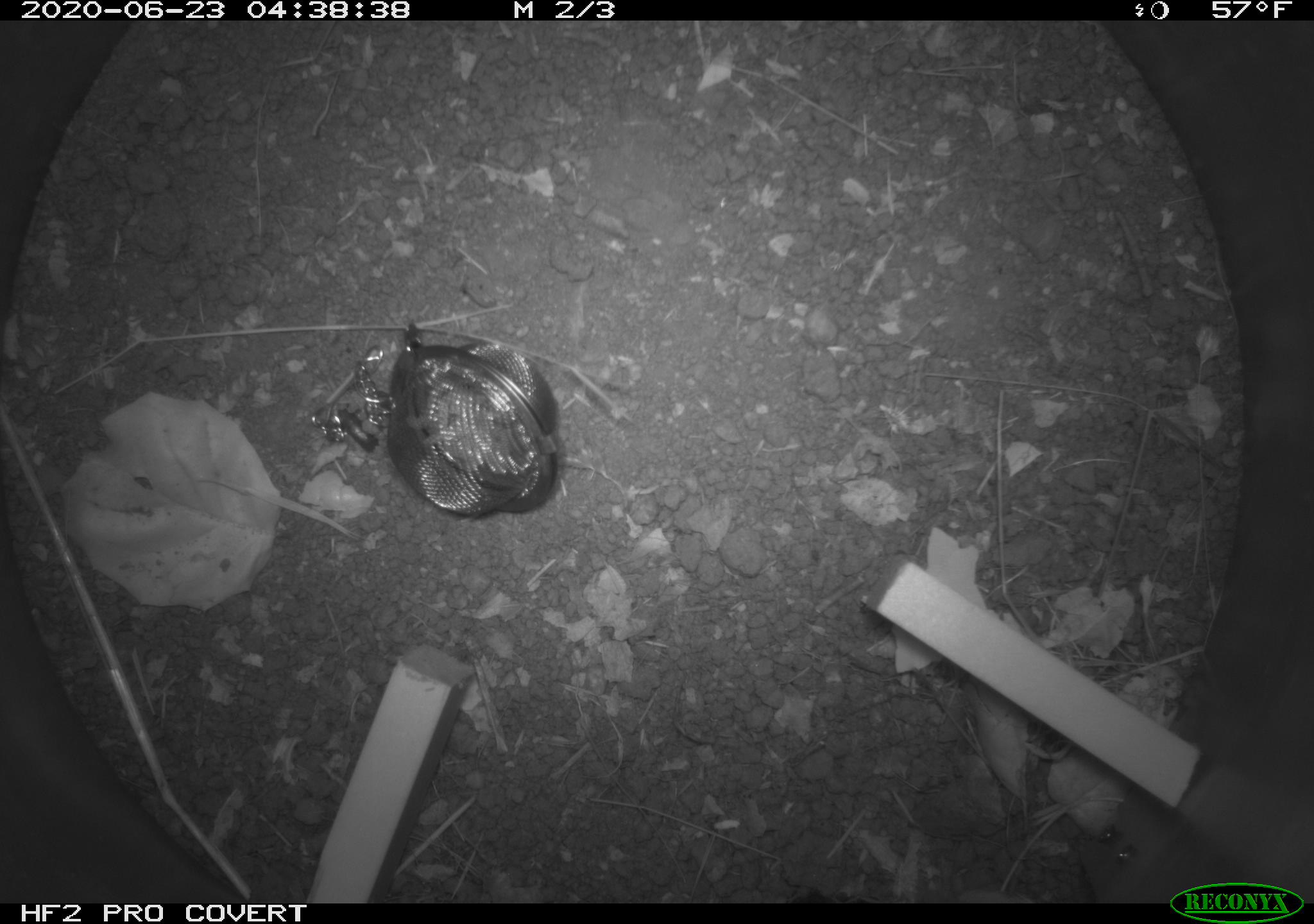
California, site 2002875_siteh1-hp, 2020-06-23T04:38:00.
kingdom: Animalia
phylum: Chordata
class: Mammalia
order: Rodentia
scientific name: Rodentia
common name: rodent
Rodent (Rodentia).